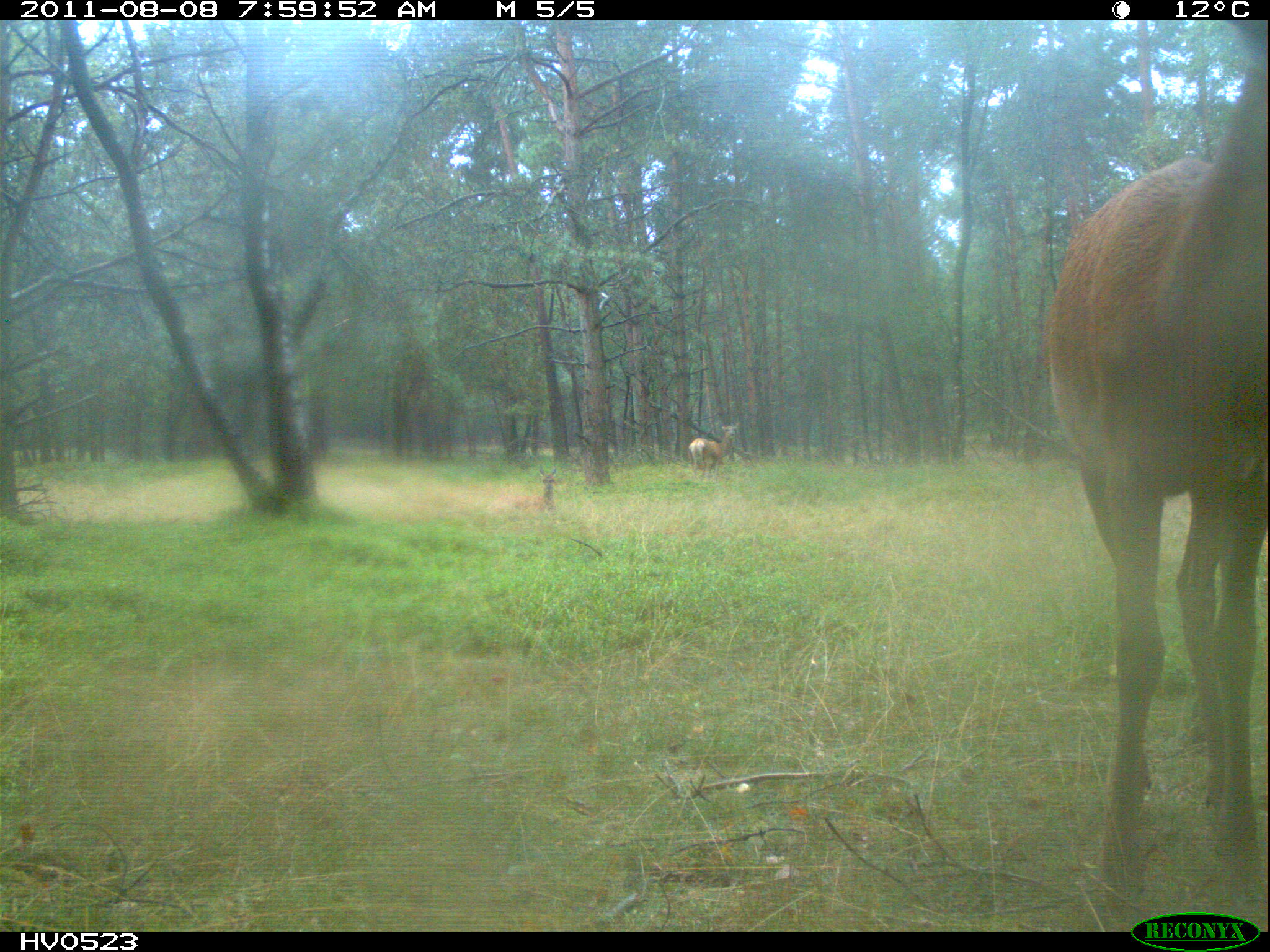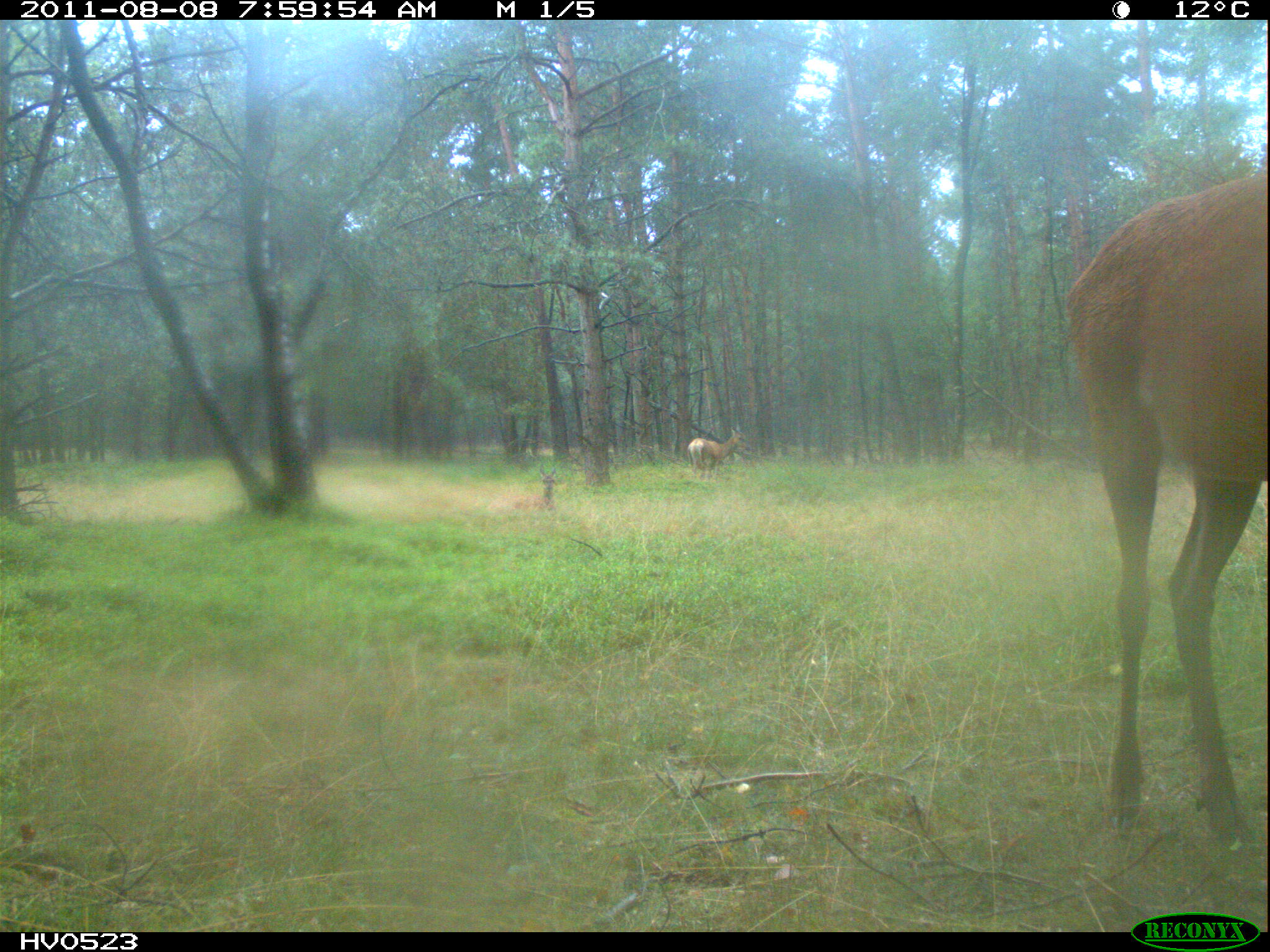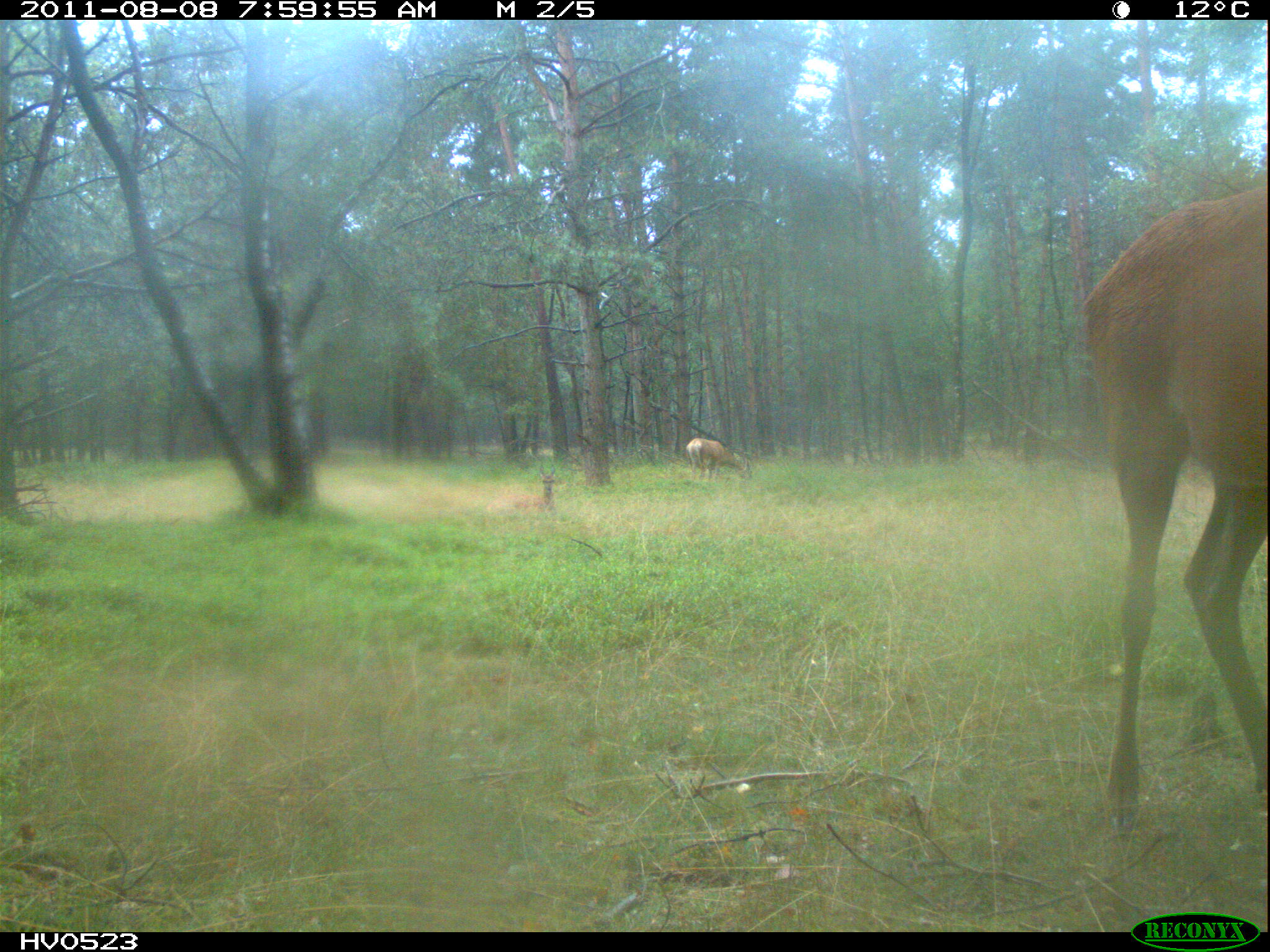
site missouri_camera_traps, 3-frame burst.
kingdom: Animalia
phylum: Chordata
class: Mammalia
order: Artiodactyla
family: Cervidae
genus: Cervus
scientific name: Cervus elaphus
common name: red deer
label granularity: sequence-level